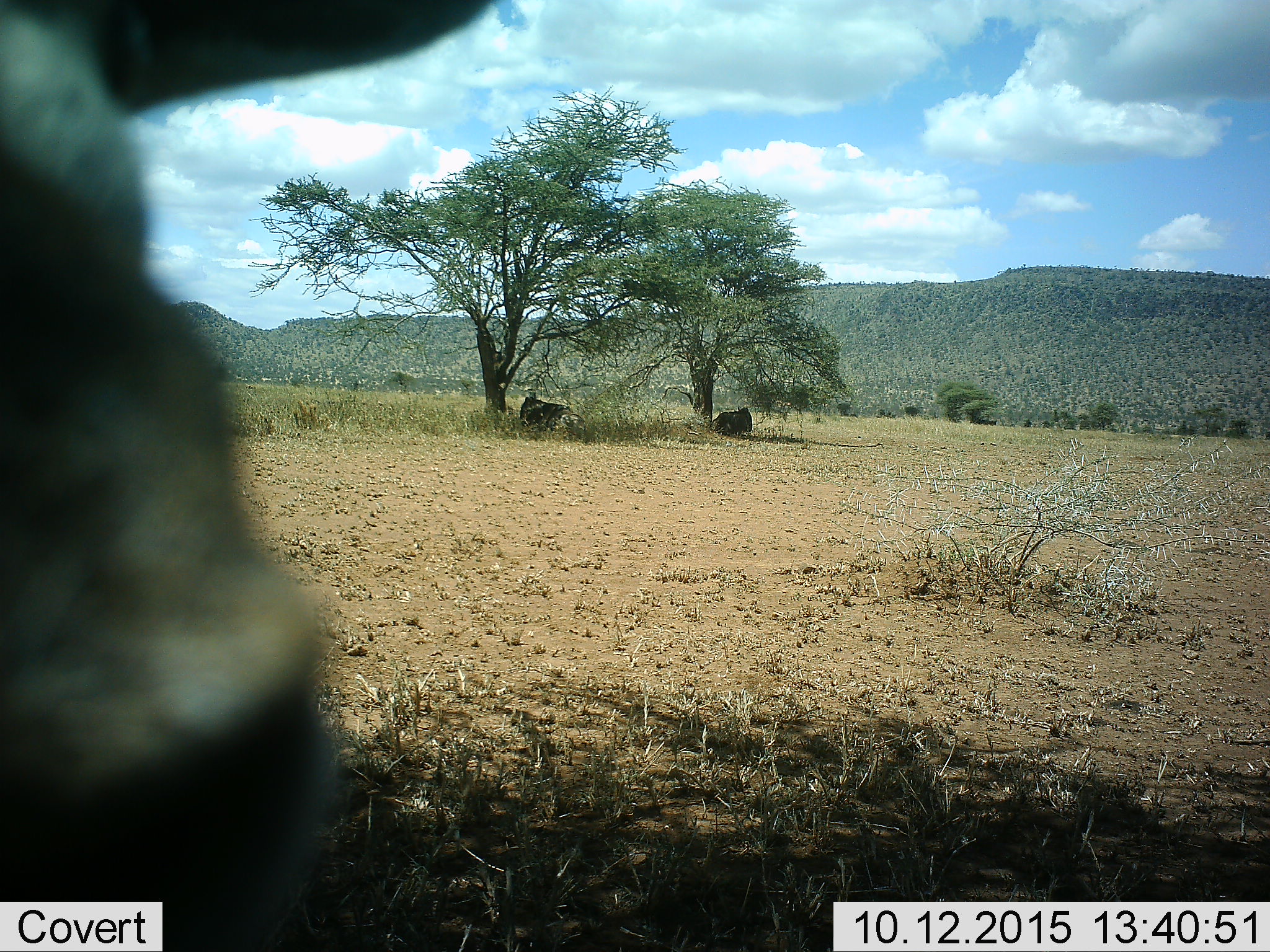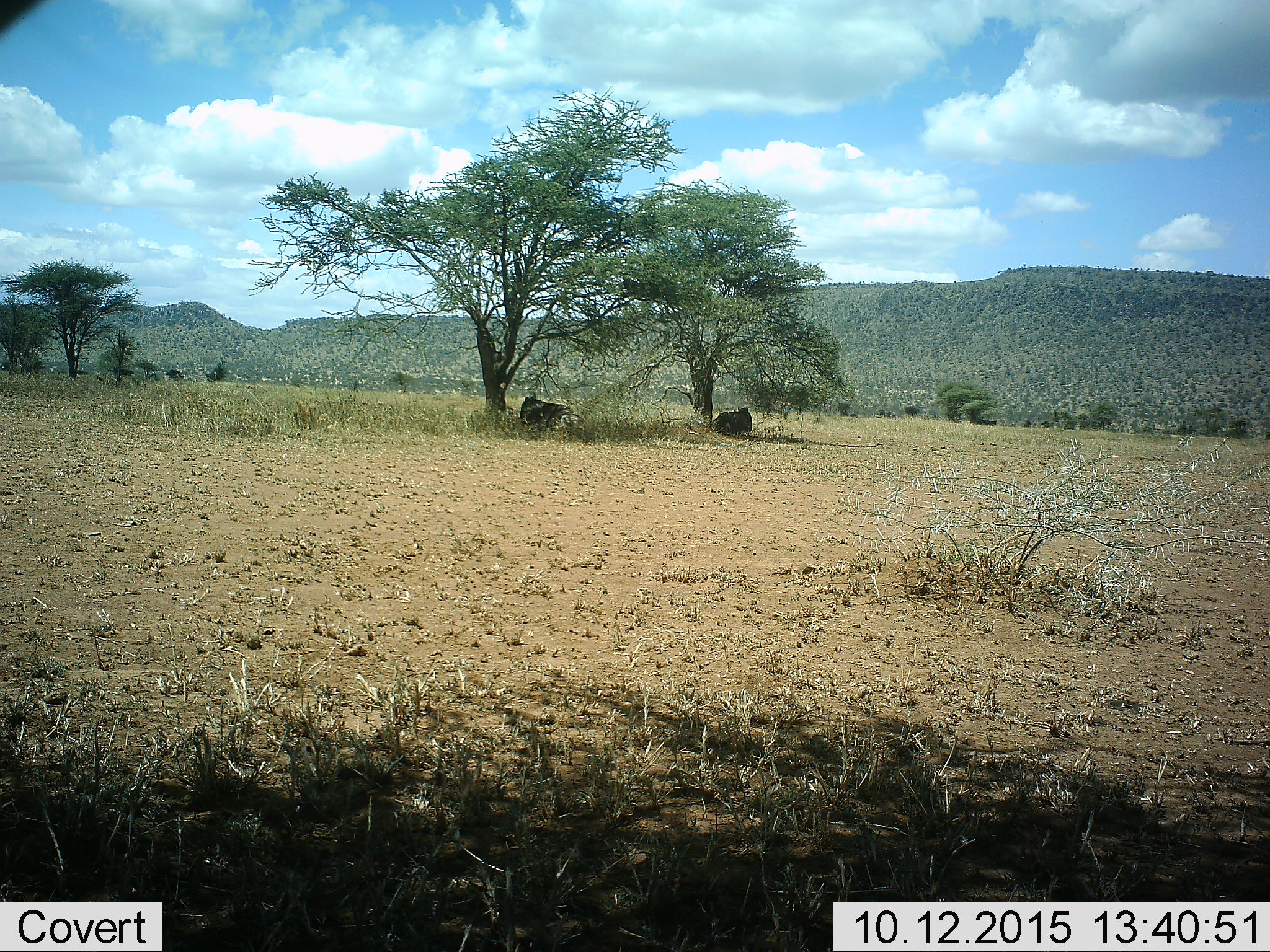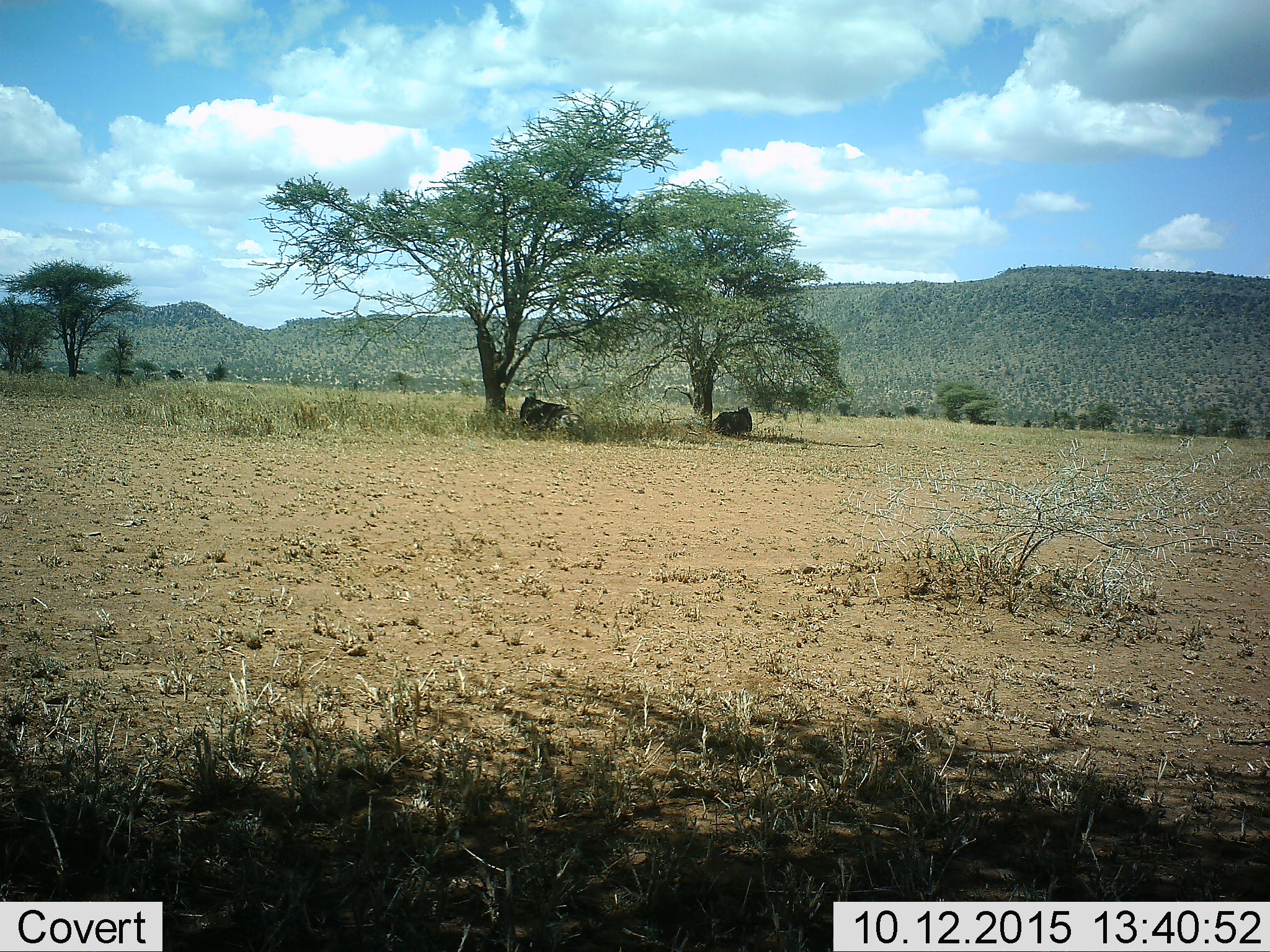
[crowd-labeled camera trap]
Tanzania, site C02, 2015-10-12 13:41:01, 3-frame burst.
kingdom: Animalia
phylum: Chordata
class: Mammalia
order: Artiodactyla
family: Bovidae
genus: Connochaetes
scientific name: Connochaetes taurinus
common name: blue wildebeest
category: wildebeest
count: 3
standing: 56%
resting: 89%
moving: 22%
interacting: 0%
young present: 11%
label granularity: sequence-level